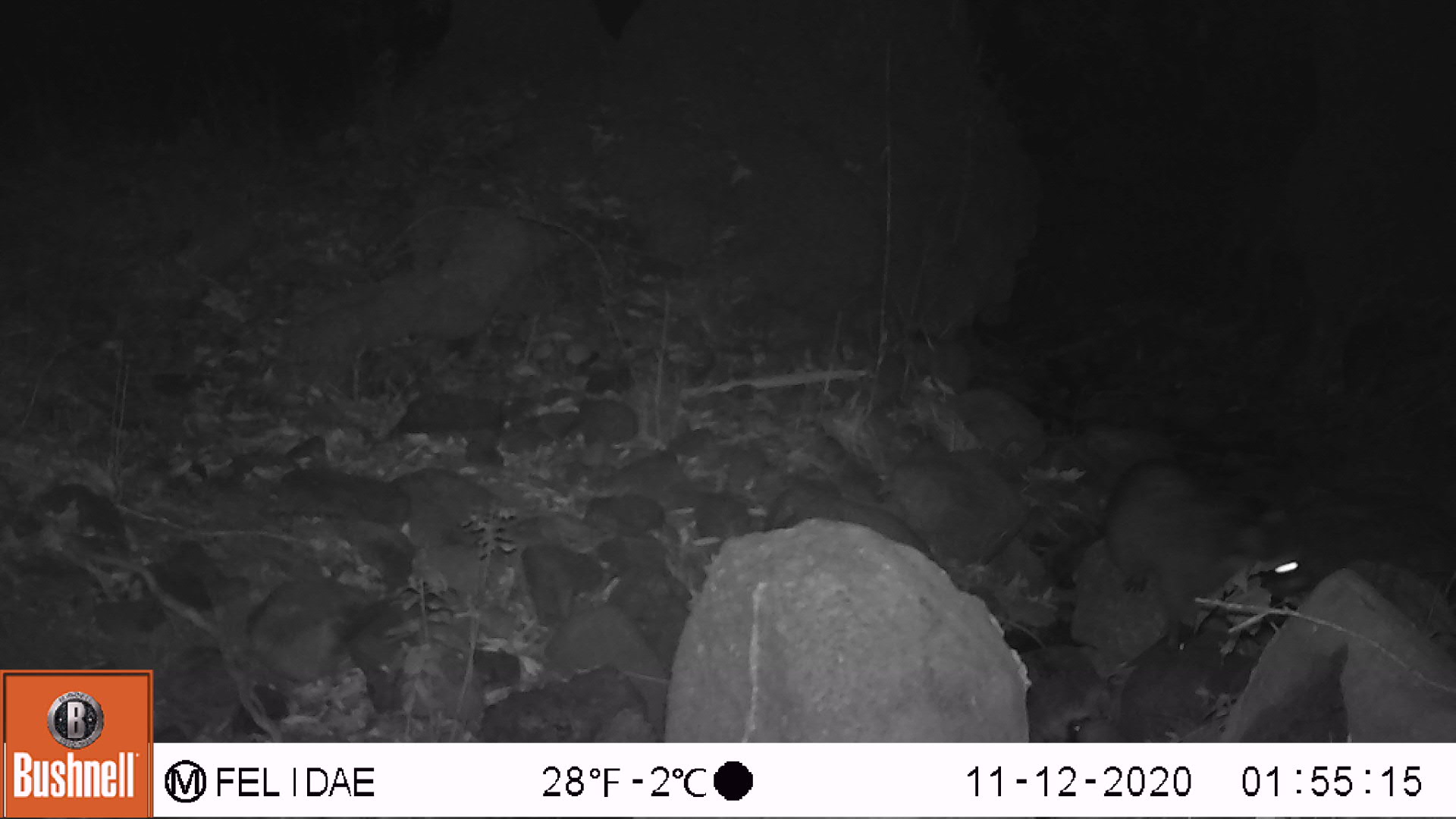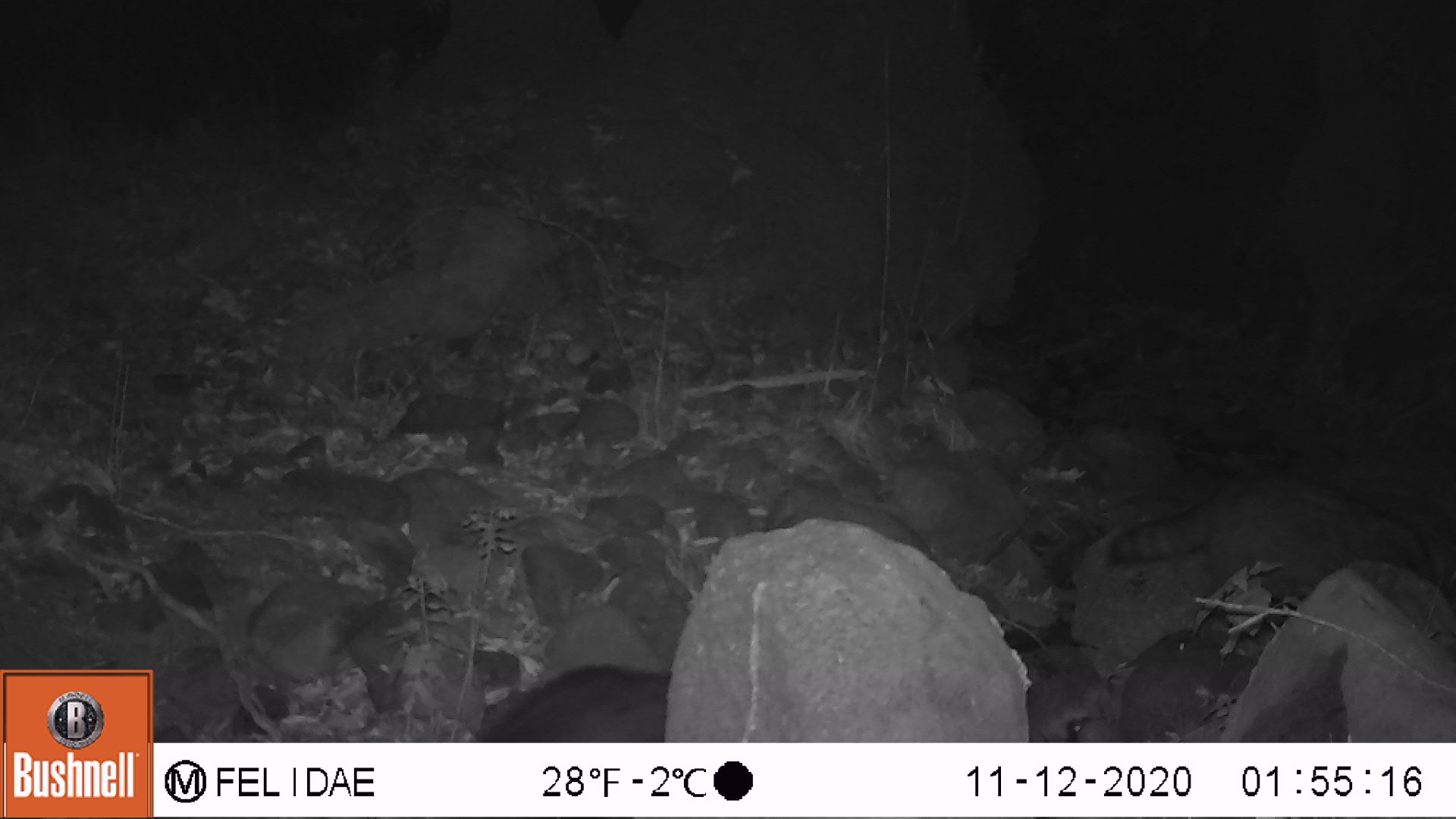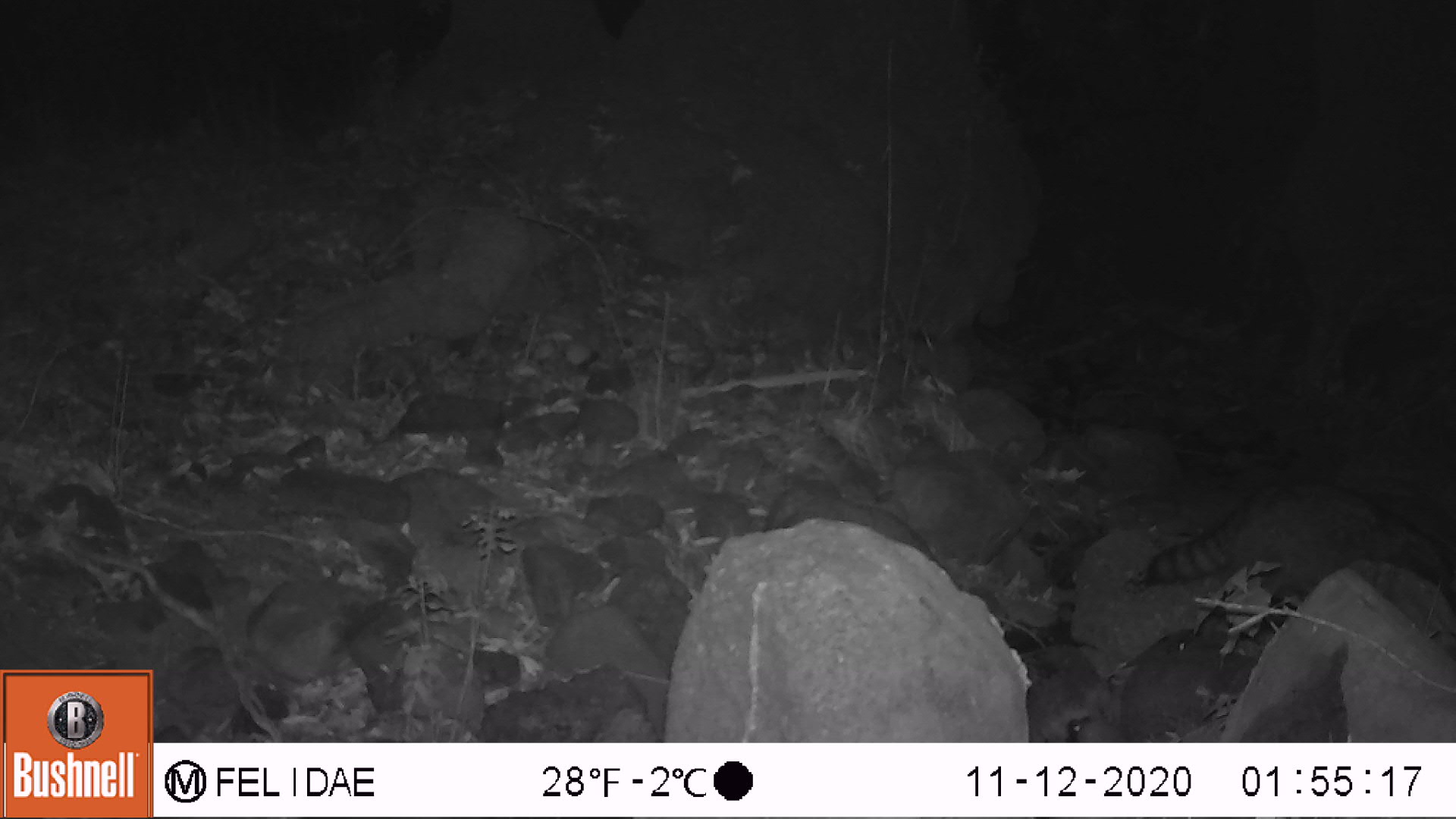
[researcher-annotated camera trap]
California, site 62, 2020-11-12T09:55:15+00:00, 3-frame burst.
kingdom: Animalia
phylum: Chordata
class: Mammalia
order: Carnivora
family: Procyonidae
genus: Procyon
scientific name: Procyon lotor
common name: raccoon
Raccoon (Procyon lotor).